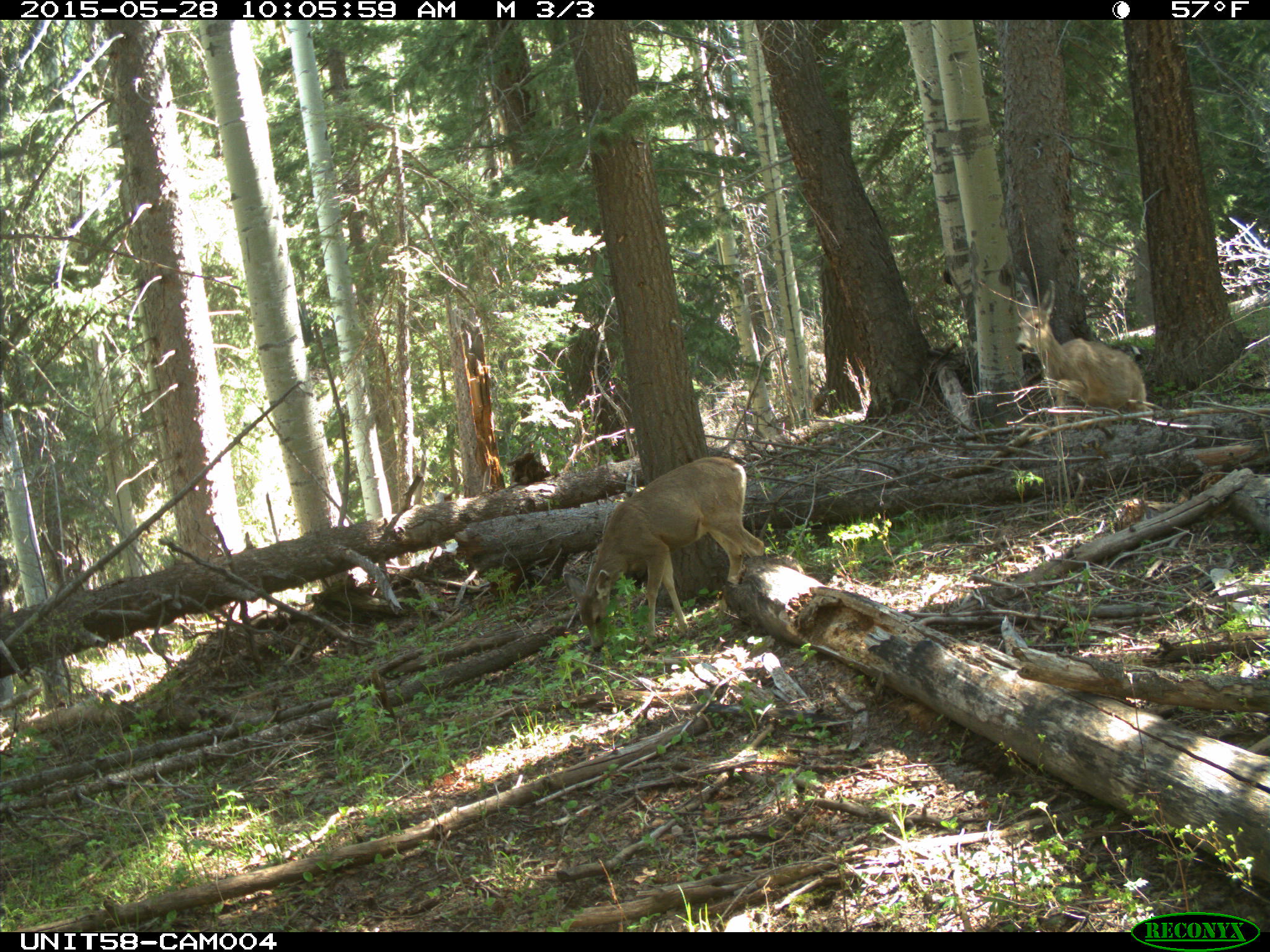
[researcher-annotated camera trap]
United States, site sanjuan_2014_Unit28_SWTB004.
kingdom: Animalia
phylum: Chordata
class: Mammalia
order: Artiodactyla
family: Cervidae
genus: Odocoileus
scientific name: Odocoileus hemionus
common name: mule deer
Odocoileus hemionus (mule deer).